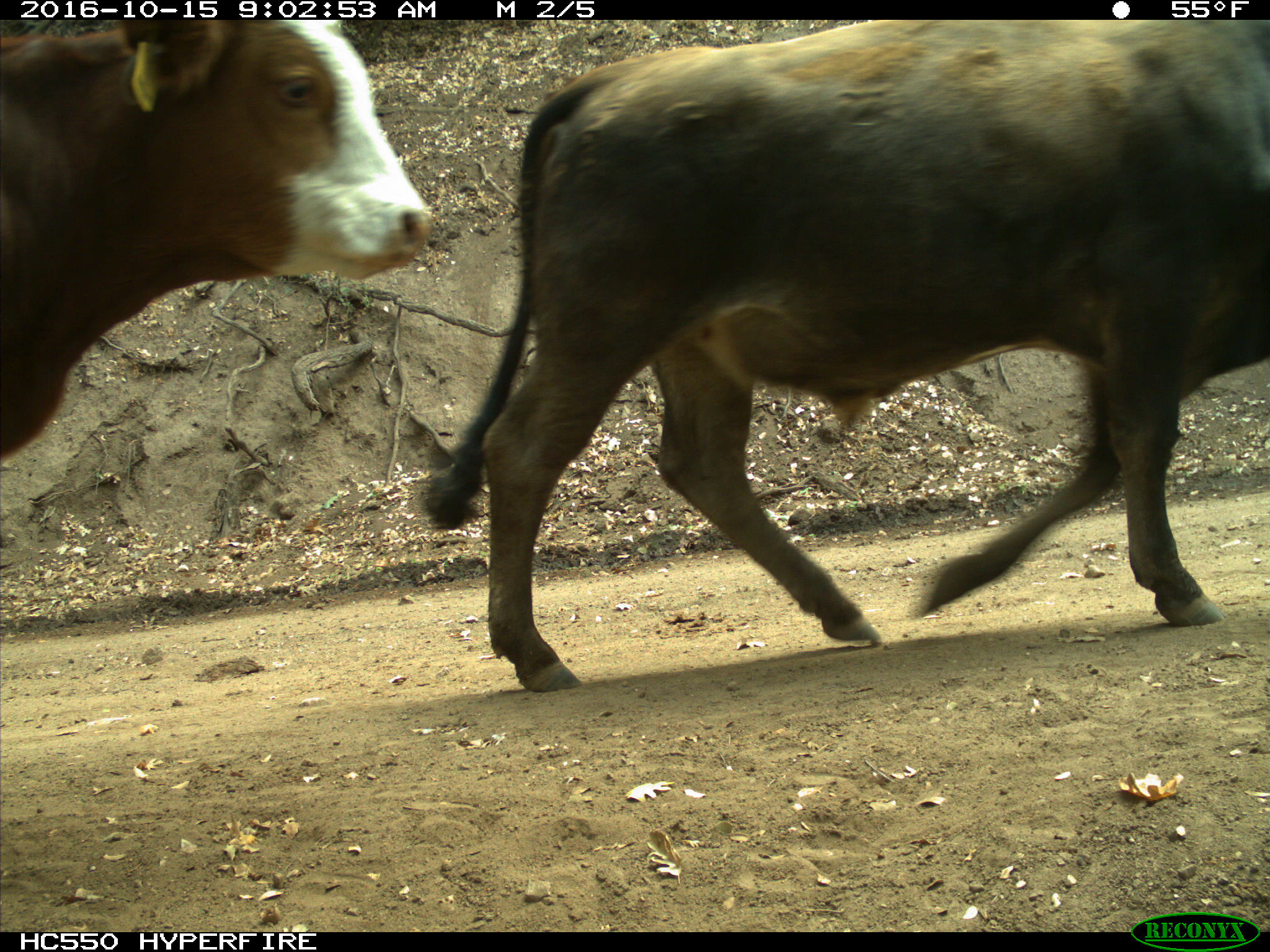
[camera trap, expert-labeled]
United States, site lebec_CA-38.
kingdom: Animalia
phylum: Chordata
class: Mammalia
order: Artiodactyla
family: Bovidae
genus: Bos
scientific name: Bos taurus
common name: domestic cow